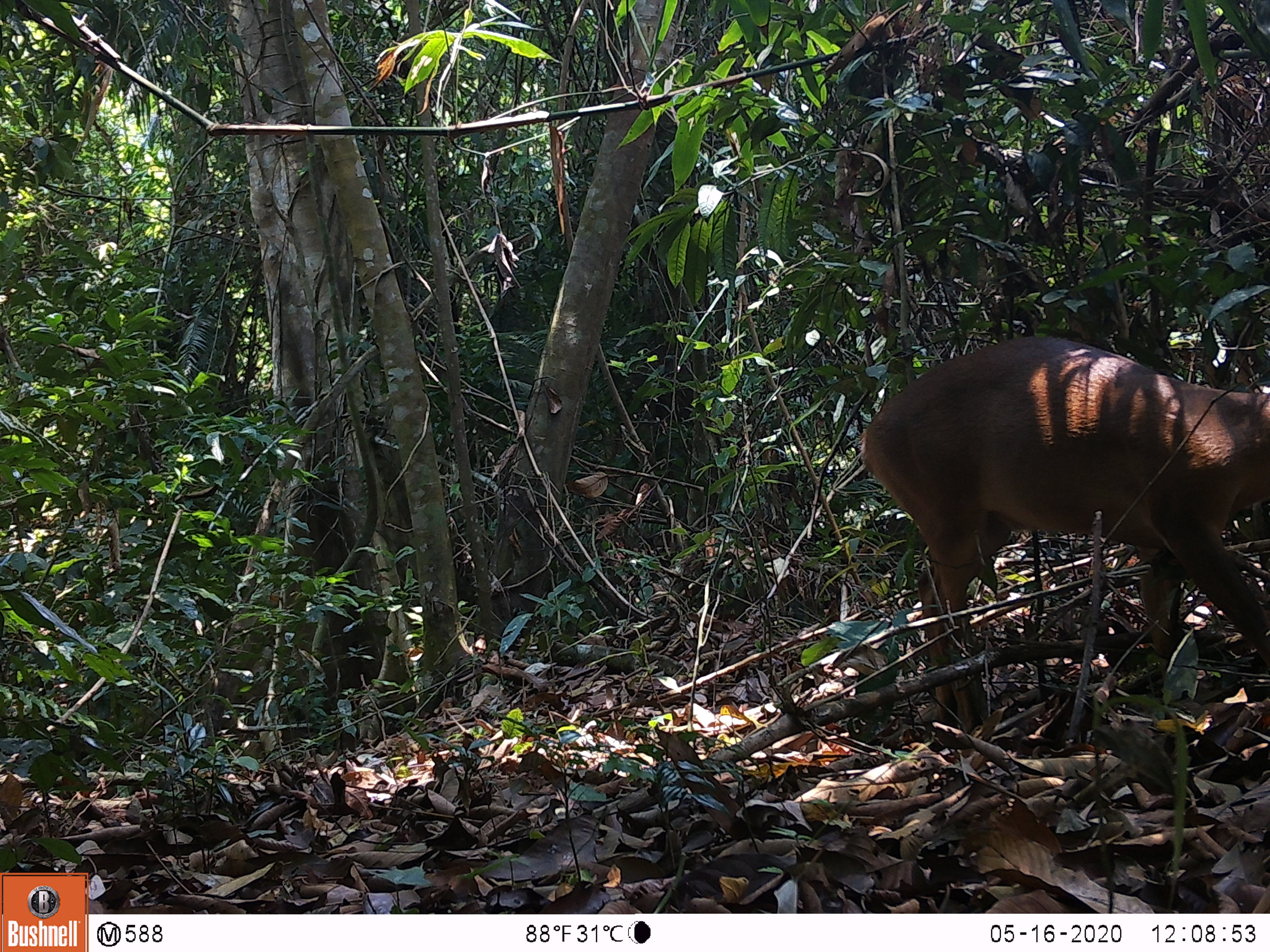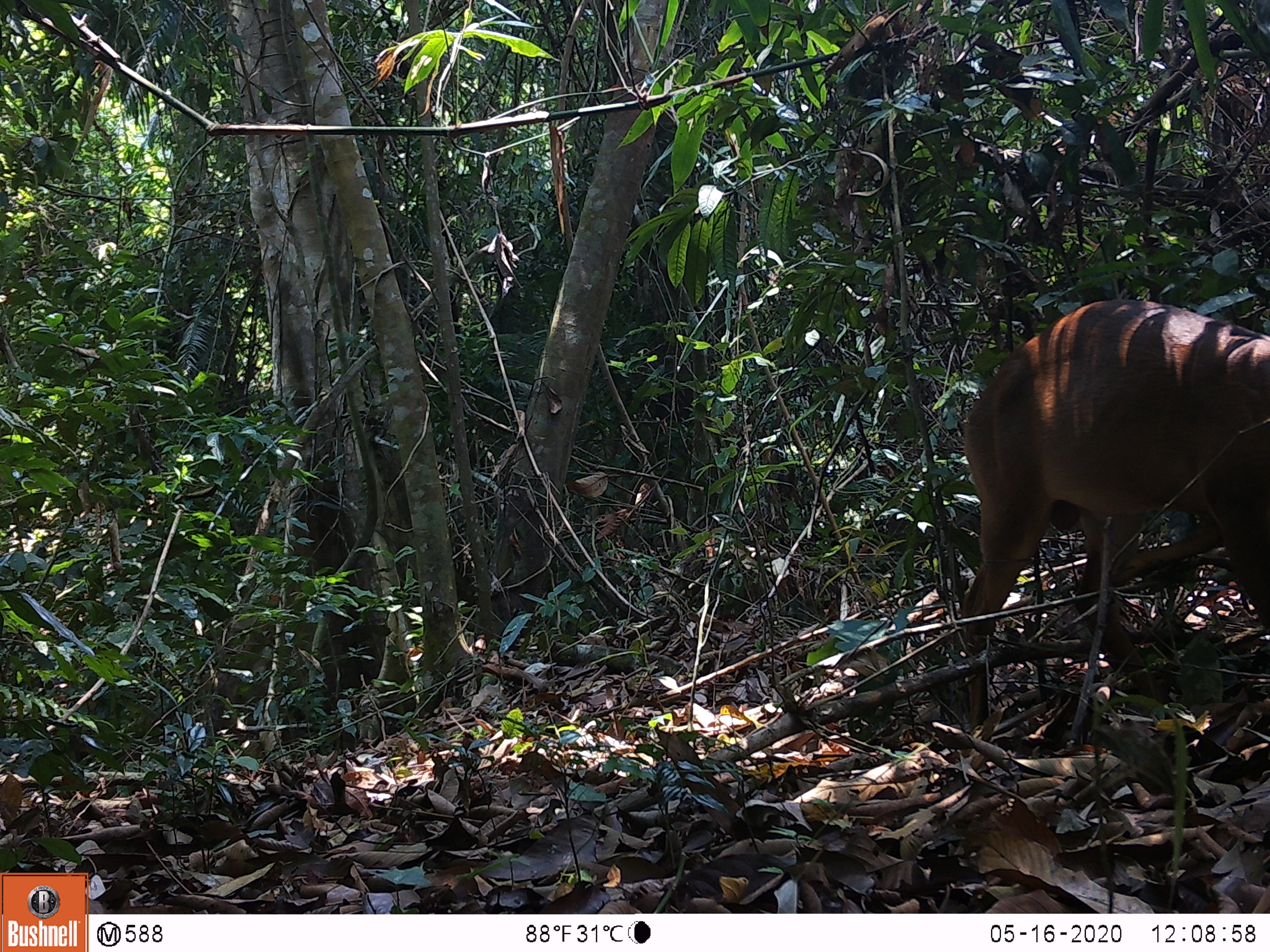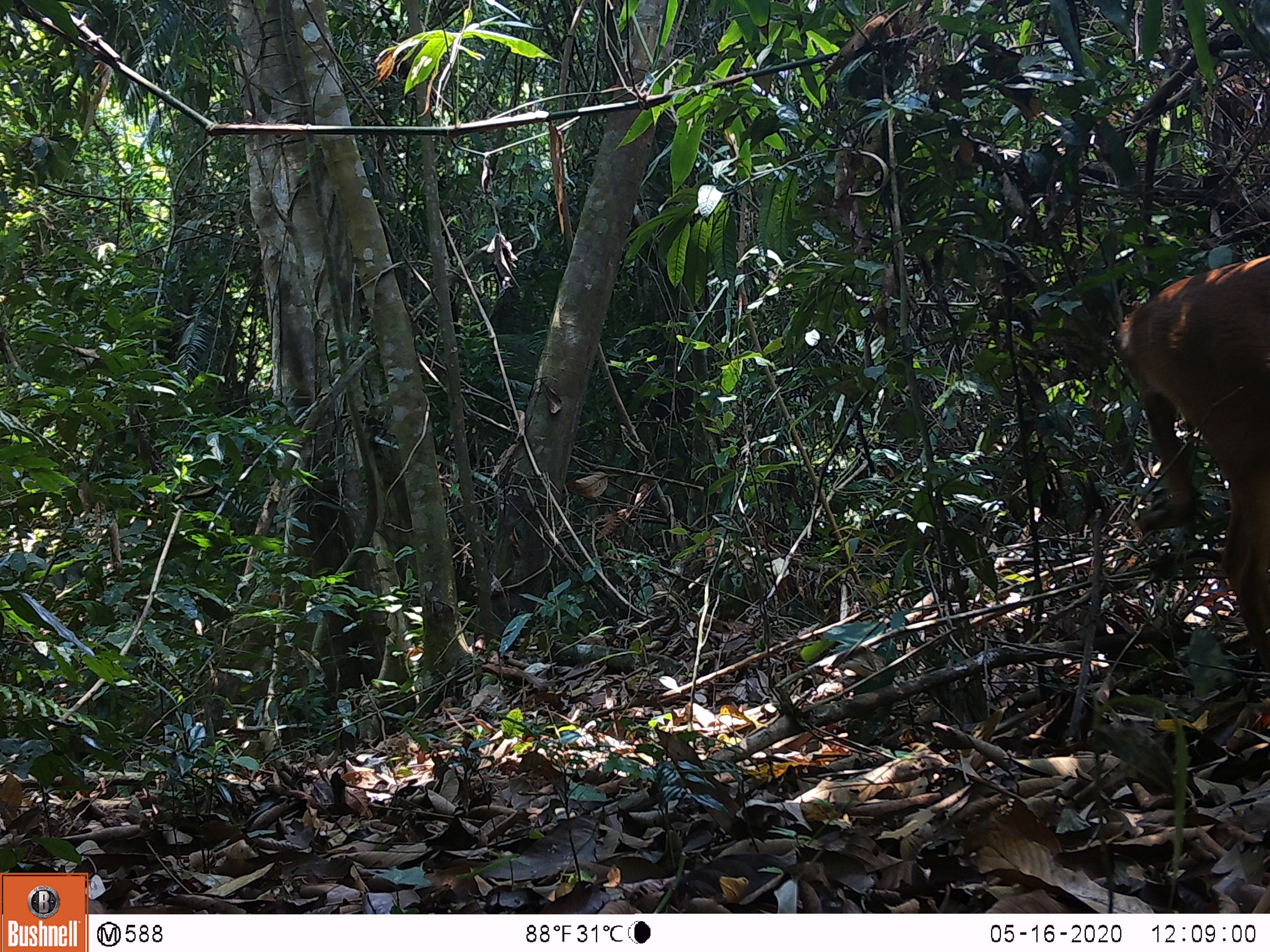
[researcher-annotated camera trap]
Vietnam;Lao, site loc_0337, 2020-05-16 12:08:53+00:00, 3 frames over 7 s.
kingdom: Animalia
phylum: Chordata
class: Mammalia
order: Artiodactyla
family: Cervidae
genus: Muntiacus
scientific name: Muntiacus vuquangensis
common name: large-antlered muntjac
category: large antlered muntjac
Large antlered muntjac (large-antlered muntjac) (Muntiacus vuquangensis). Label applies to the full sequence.